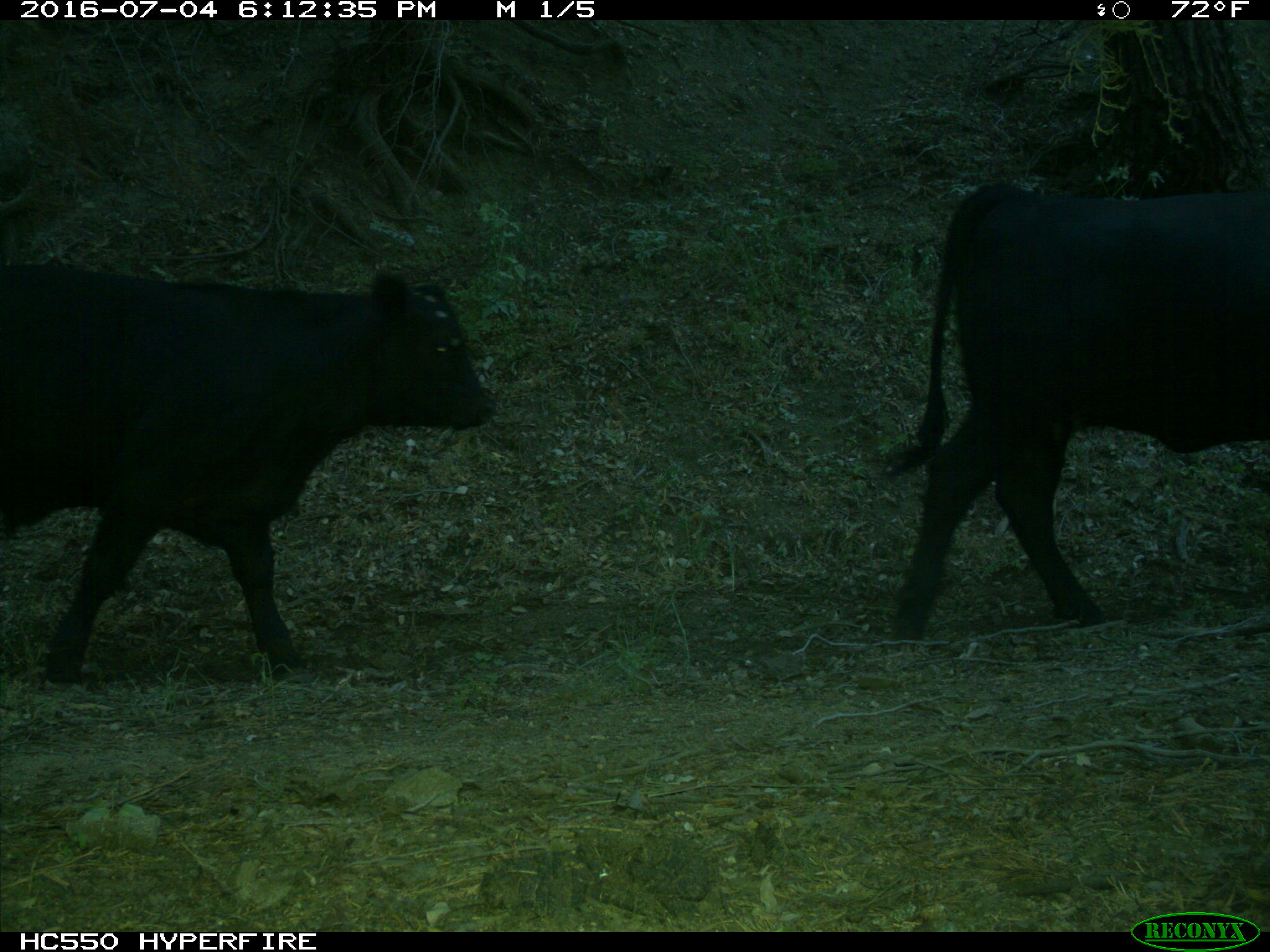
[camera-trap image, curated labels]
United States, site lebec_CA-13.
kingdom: Animalia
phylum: Chordata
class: Mammalia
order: Artiodactyla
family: Bovidae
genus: Bos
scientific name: Bos taurus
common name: domestic cow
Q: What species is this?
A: Bos taurus (domestic cow).